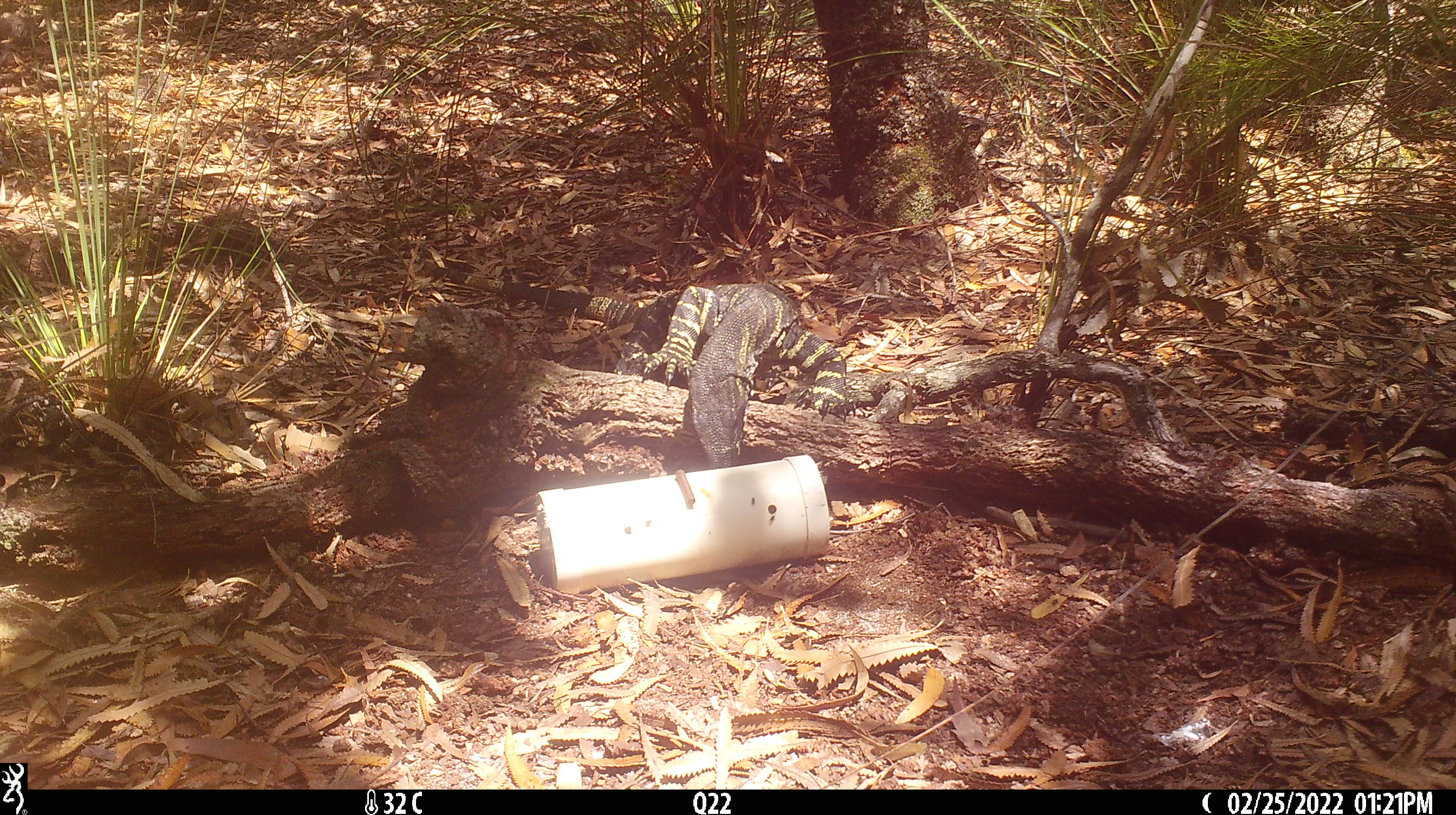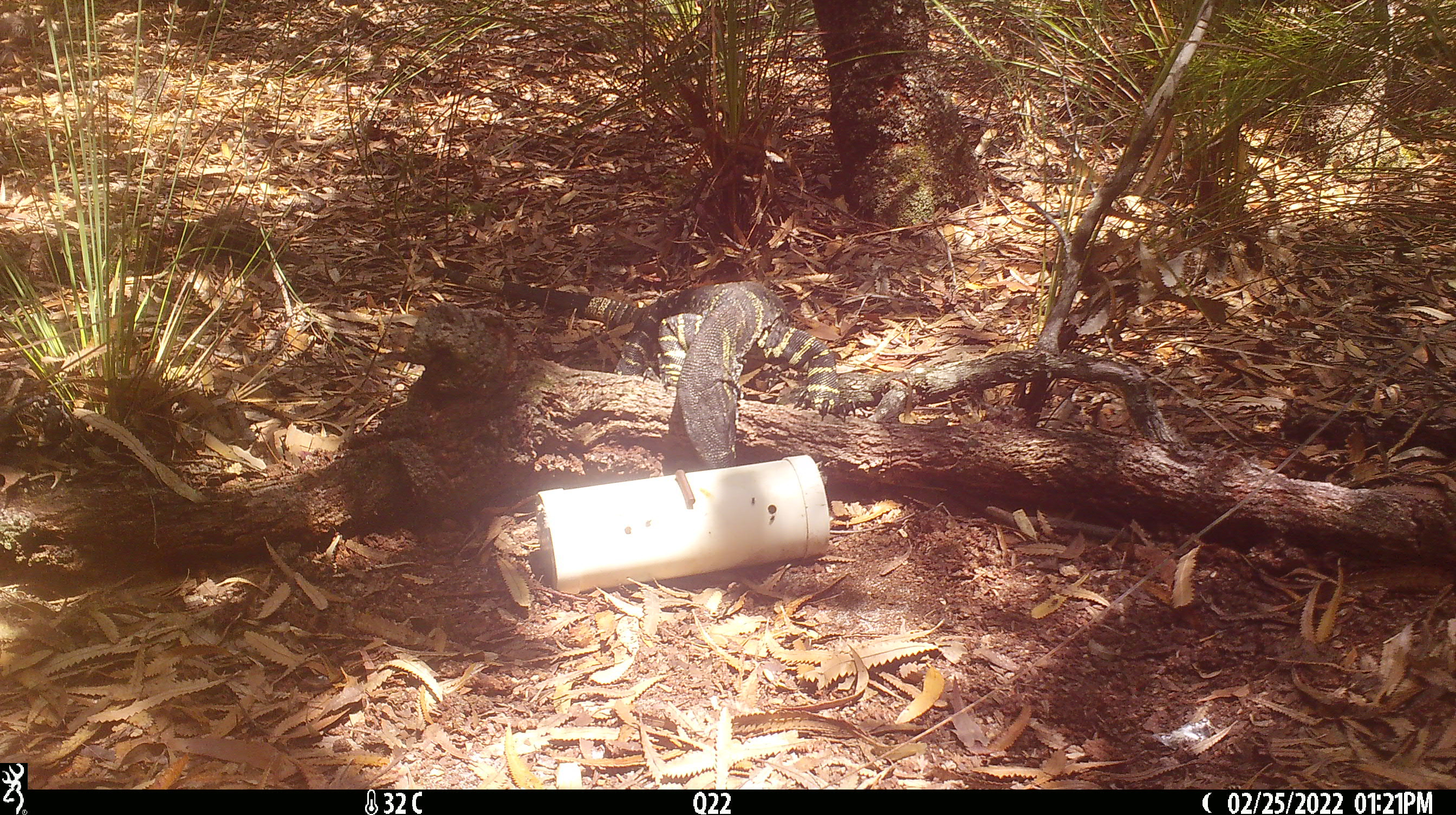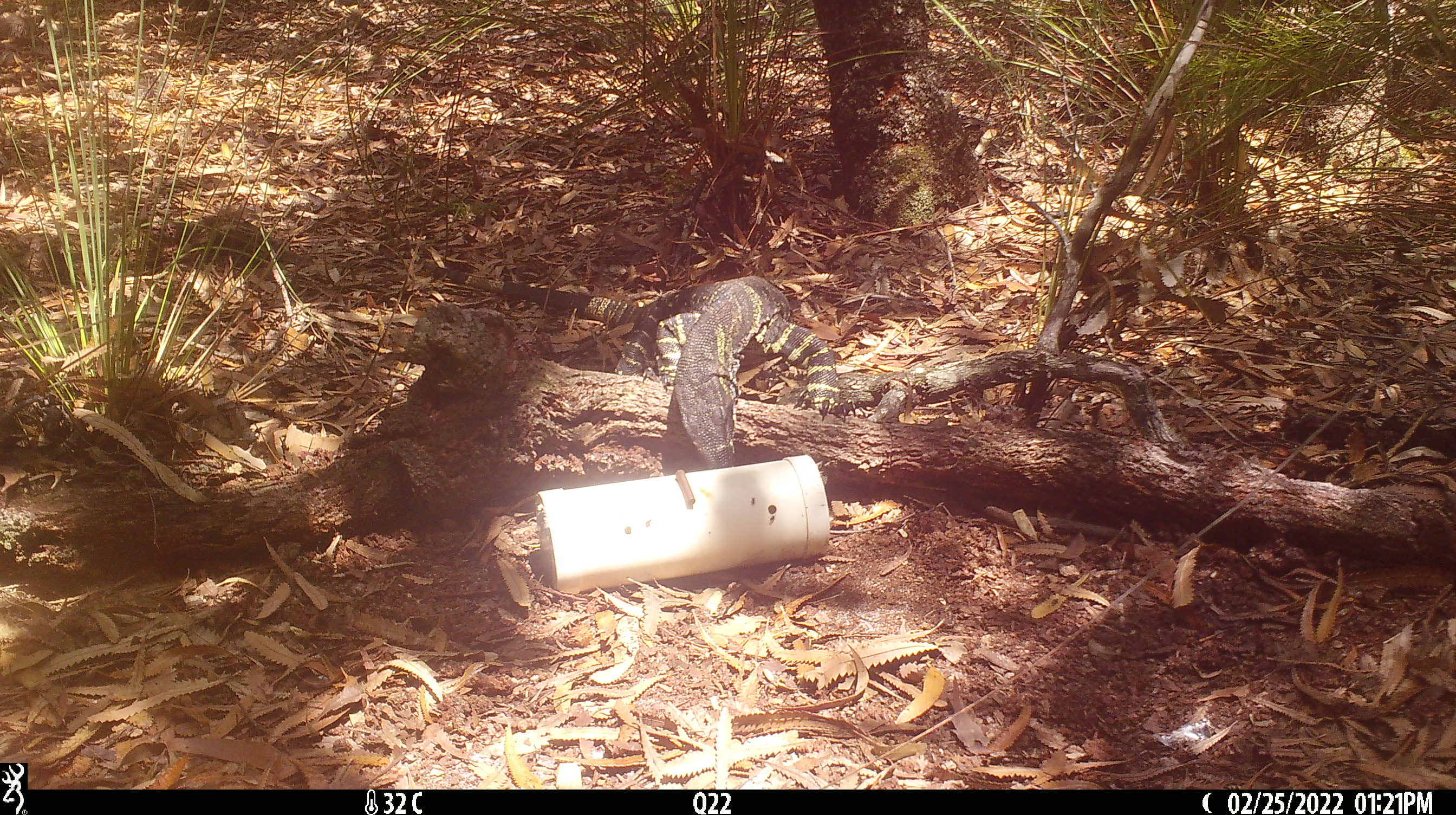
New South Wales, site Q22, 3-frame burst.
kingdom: Animalia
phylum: Chordata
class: Reptilia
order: Squamata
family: Varanidae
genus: Varanus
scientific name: Varanus varius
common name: lace monitor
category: goanna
Goanna (lace monitor) (Varanus varius).